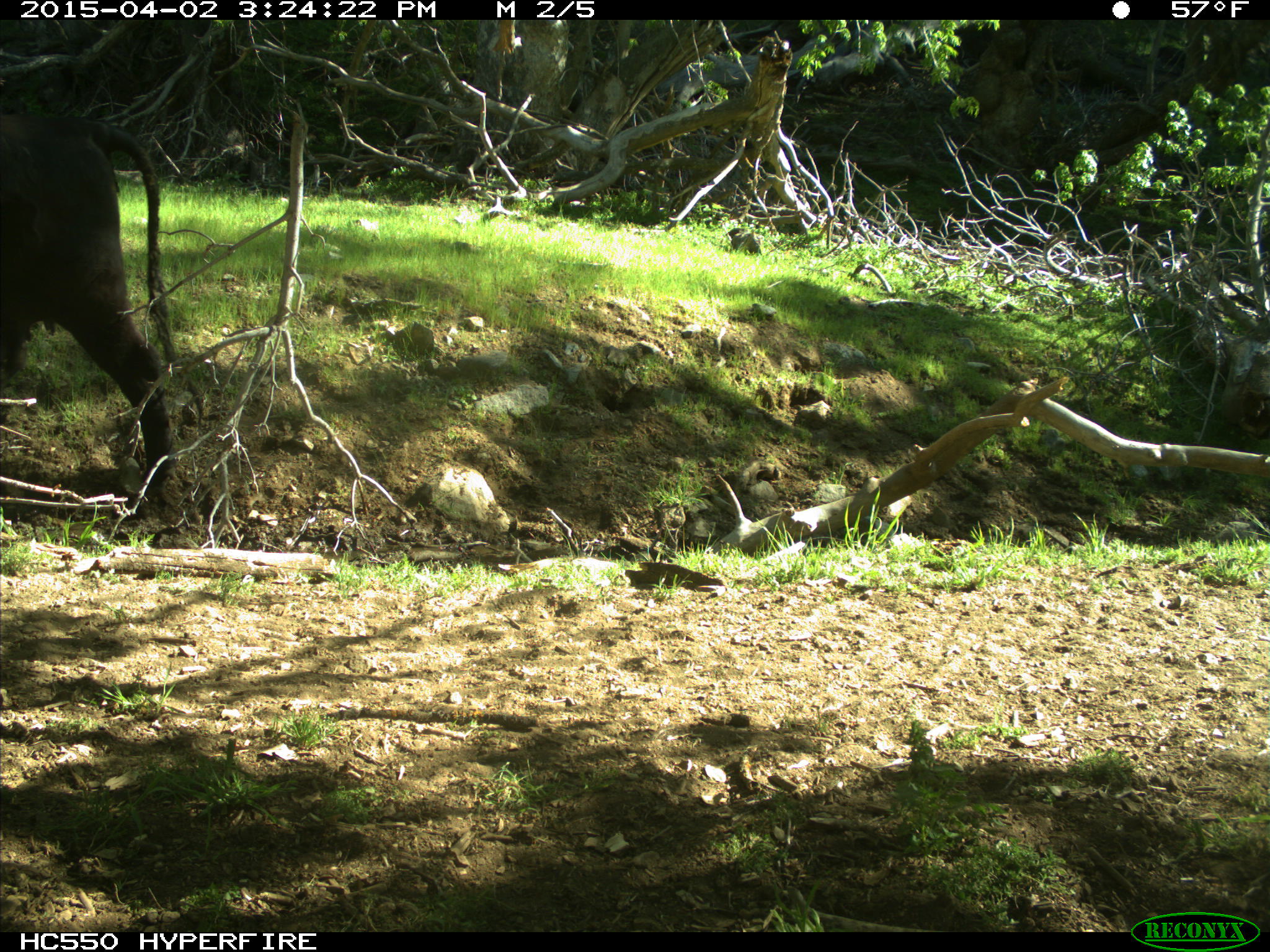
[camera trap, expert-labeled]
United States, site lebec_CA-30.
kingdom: Animalia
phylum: Chordata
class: Mammalia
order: Artiodactyla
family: Bovidae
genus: Bos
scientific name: Bos taurus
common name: domestic cow